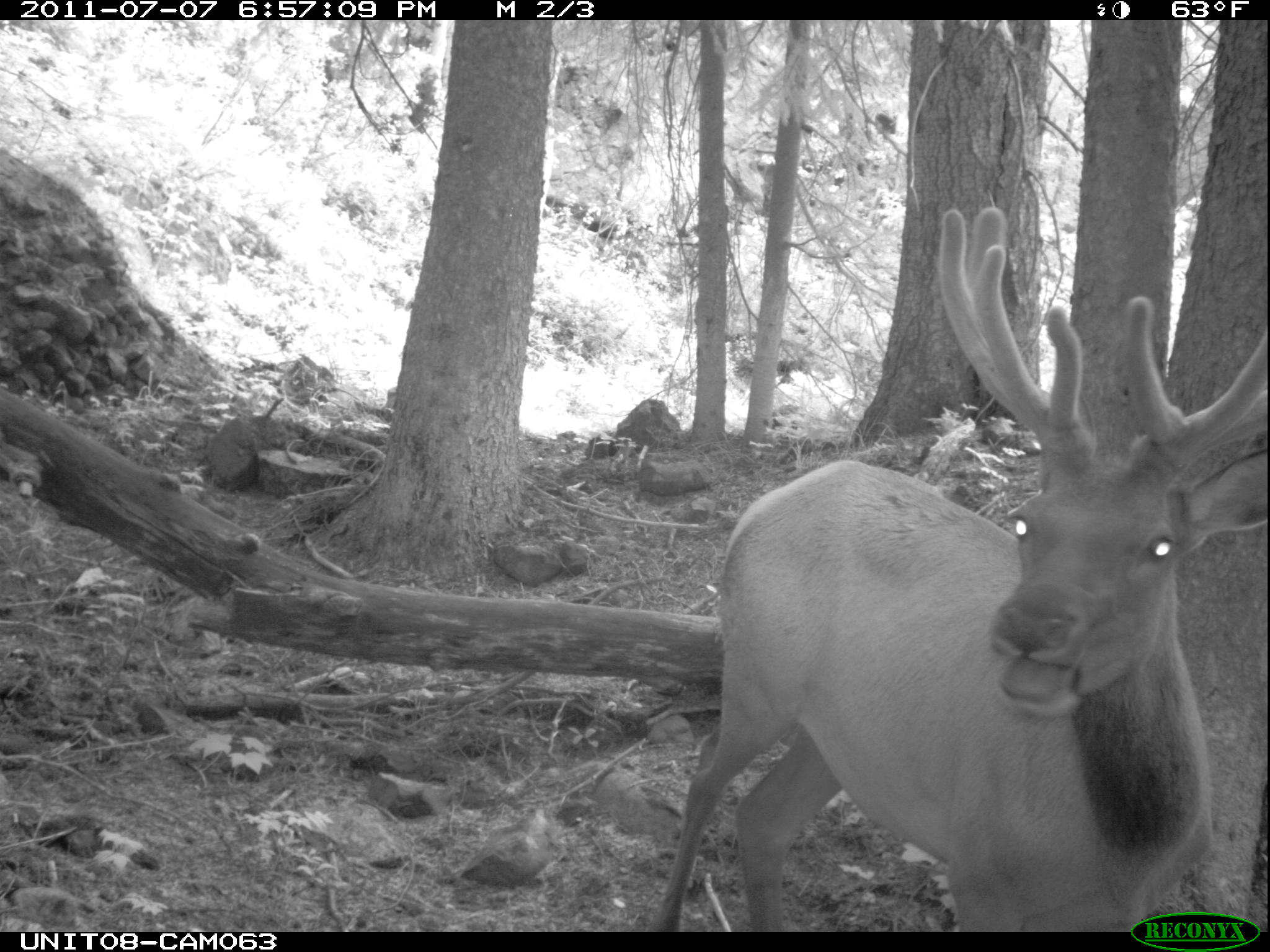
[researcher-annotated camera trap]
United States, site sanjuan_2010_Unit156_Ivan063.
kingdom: Animalia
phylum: Chordata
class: Mammalia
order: Artiodactyla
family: Cervidae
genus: Cervus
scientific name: Cervus elaphus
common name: red deer